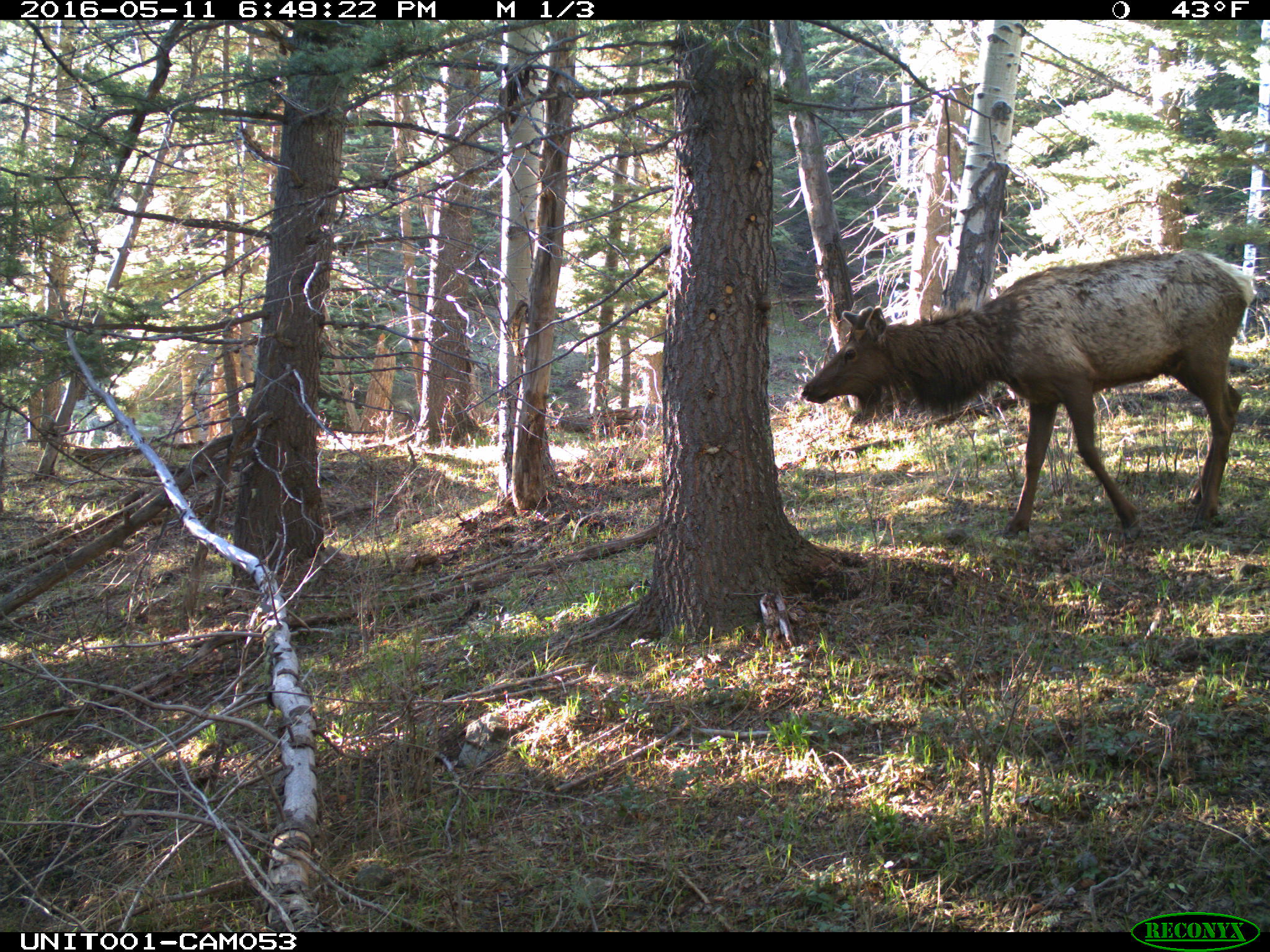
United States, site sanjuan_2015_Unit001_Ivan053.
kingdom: Animalia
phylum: Chordata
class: Mammalia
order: Artiodactyla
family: Cervidae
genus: Cervus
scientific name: Cervus elaphus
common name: red deer